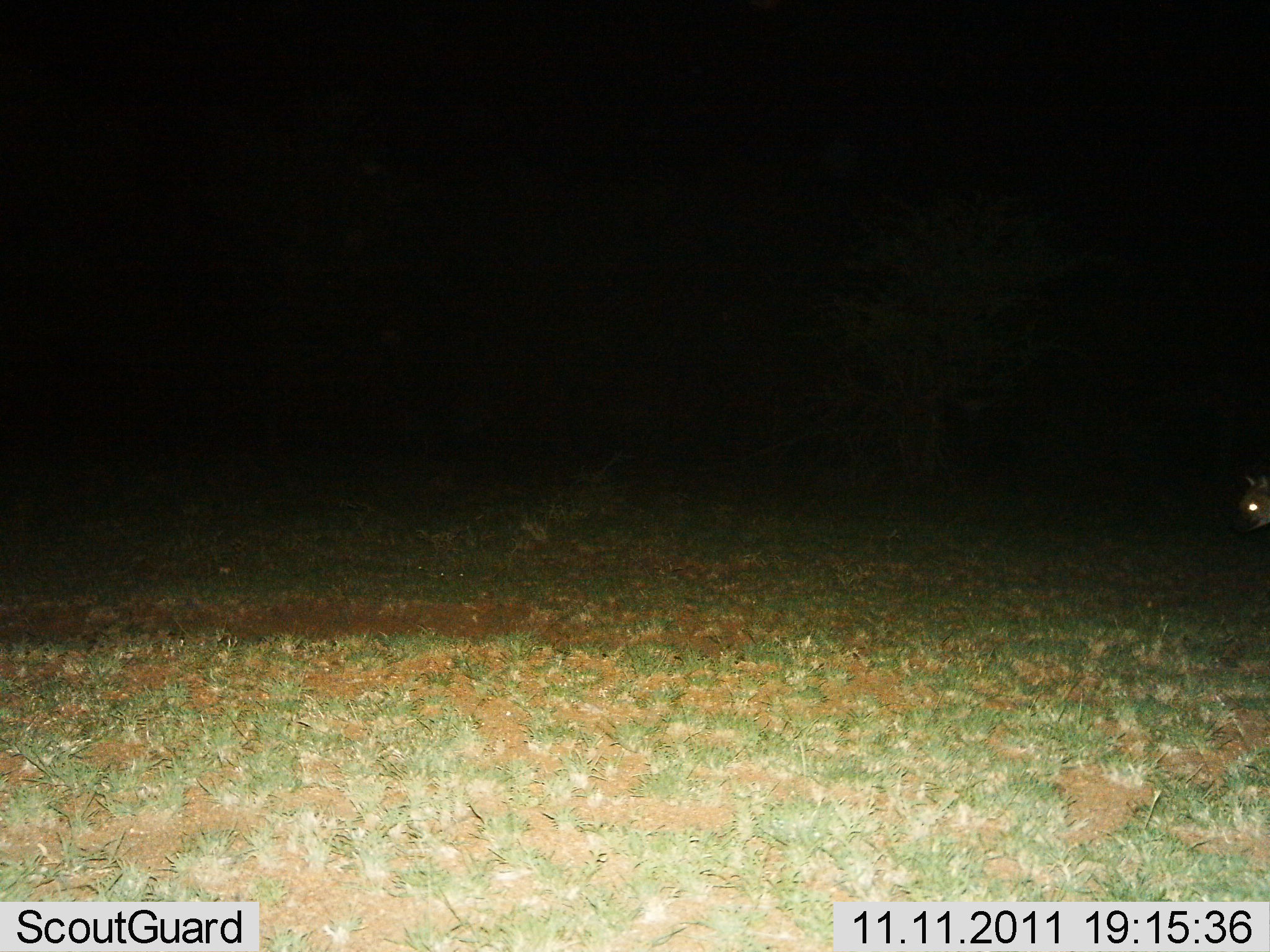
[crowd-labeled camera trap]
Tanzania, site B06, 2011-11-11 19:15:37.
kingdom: Animalia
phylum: Chordata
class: Mammalia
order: Carnivora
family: Hyaenidae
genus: Crocuta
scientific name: Crocuta crocuta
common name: spotted hyena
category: hyenaspotted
Hyenaspotted (spotted hyena) (Crocuta crocuta), count 1. Behavior (volunteer vote fractions): standing 70%, resting 0%, moving 30%, interacting 0%. Young present (vote fraction): 0%. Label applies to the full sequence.